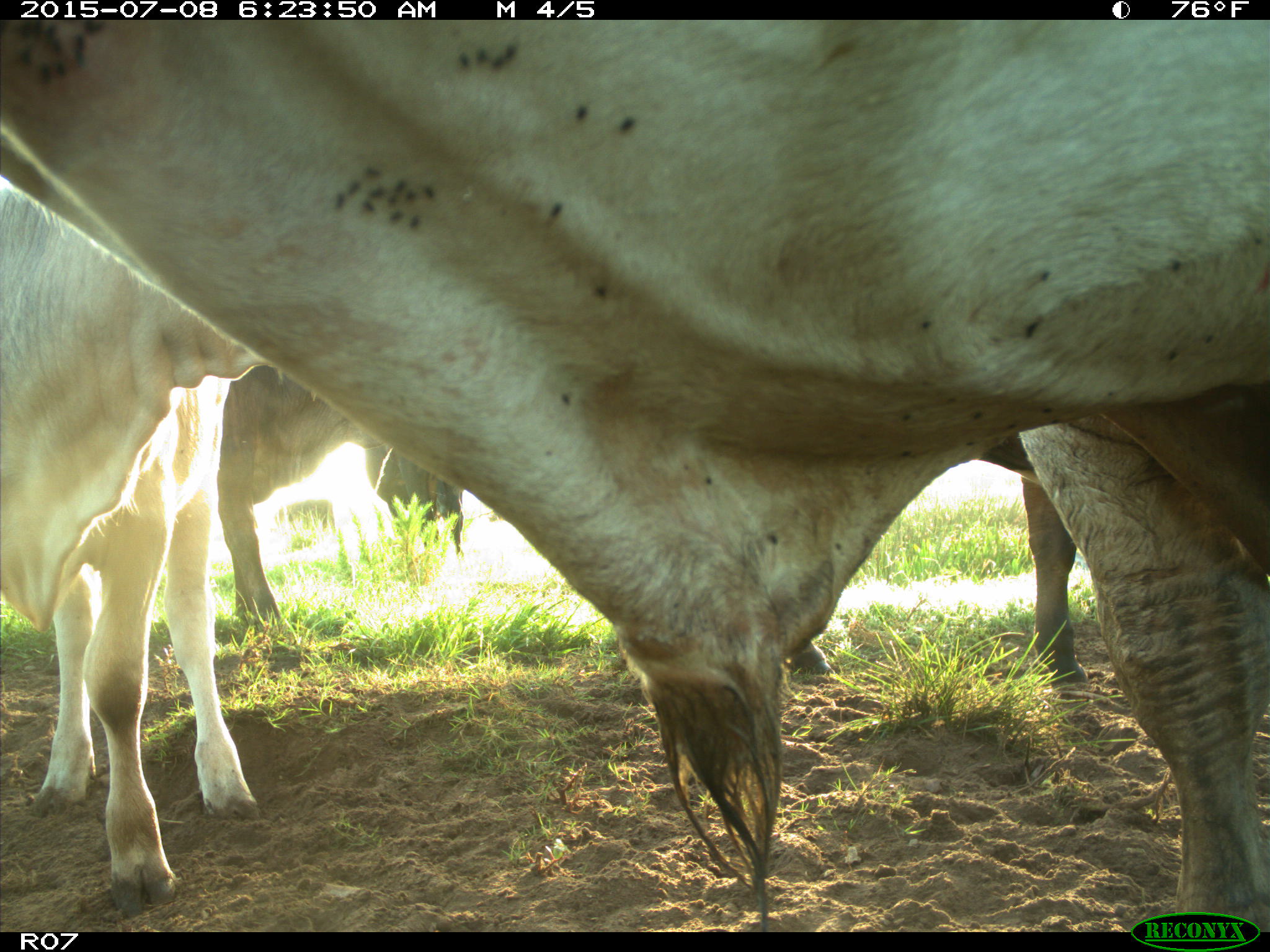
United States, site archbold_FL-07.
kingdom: Animalia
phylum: Chordata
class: Mammalia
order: Artiodactyla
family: Bovidae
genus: Bos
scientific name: Bos taurus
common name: domestic cow